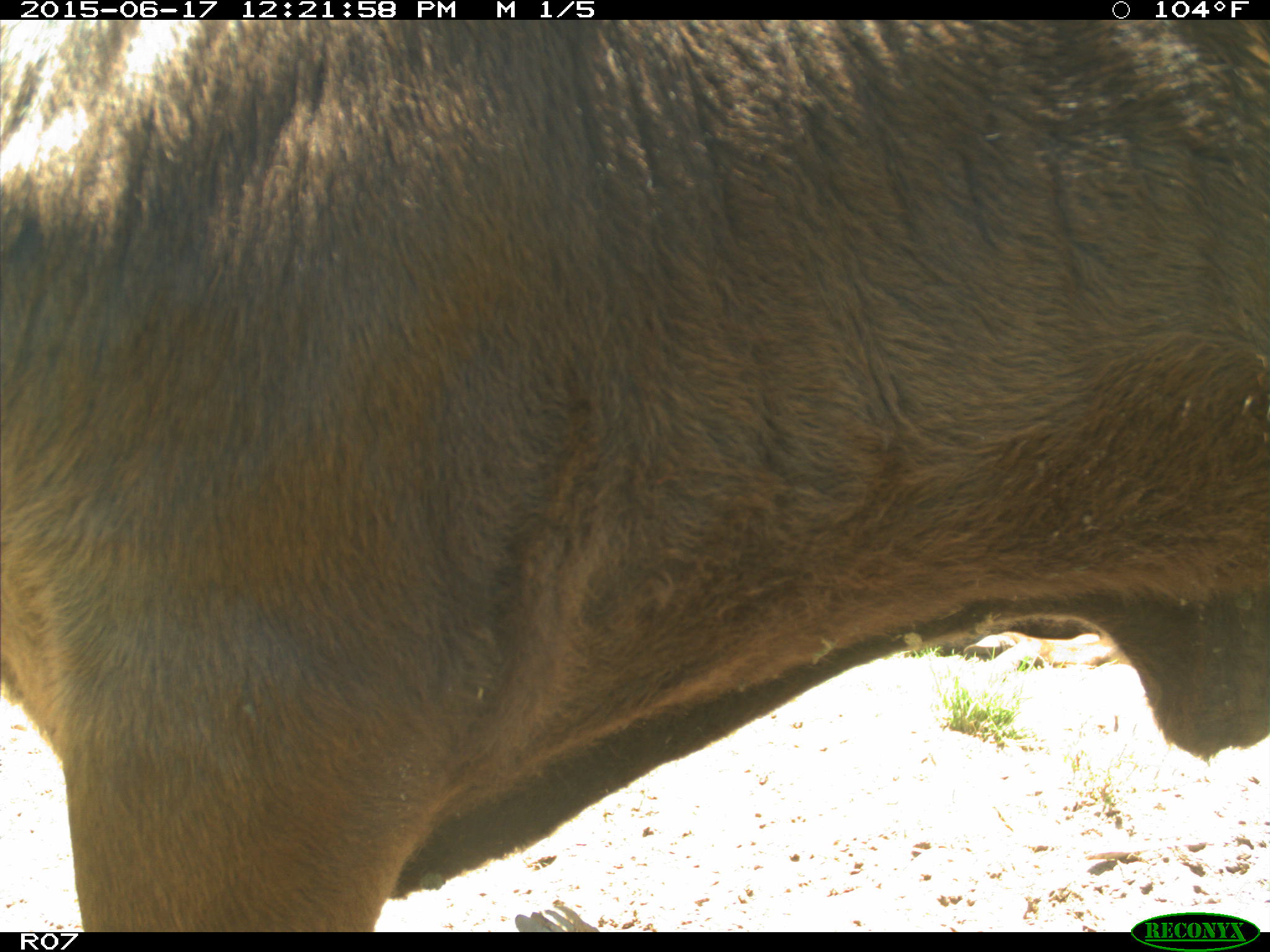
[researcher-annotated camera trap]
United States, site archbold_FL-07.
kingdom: Animalia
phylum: Chordata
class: Mammalia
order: Artiodactyla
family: Bovidae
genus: Bos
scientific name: Bos taurus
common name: domestic cow